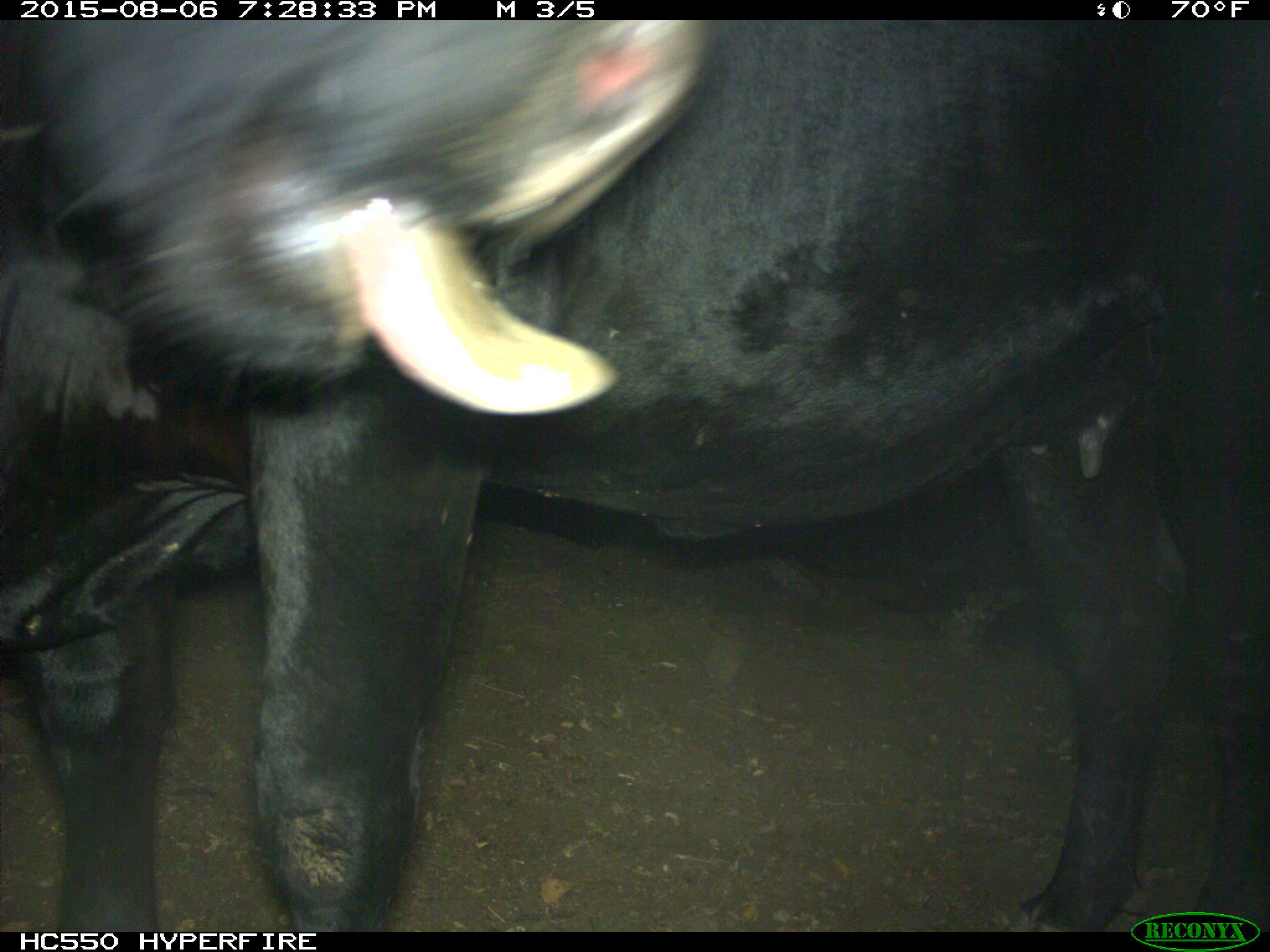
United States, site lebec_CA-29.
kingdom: Animalia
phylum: Chordata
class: Mammalia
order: Artiodactyla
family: Bovidae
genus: Bos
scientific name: Bos taurus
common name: domestic cow